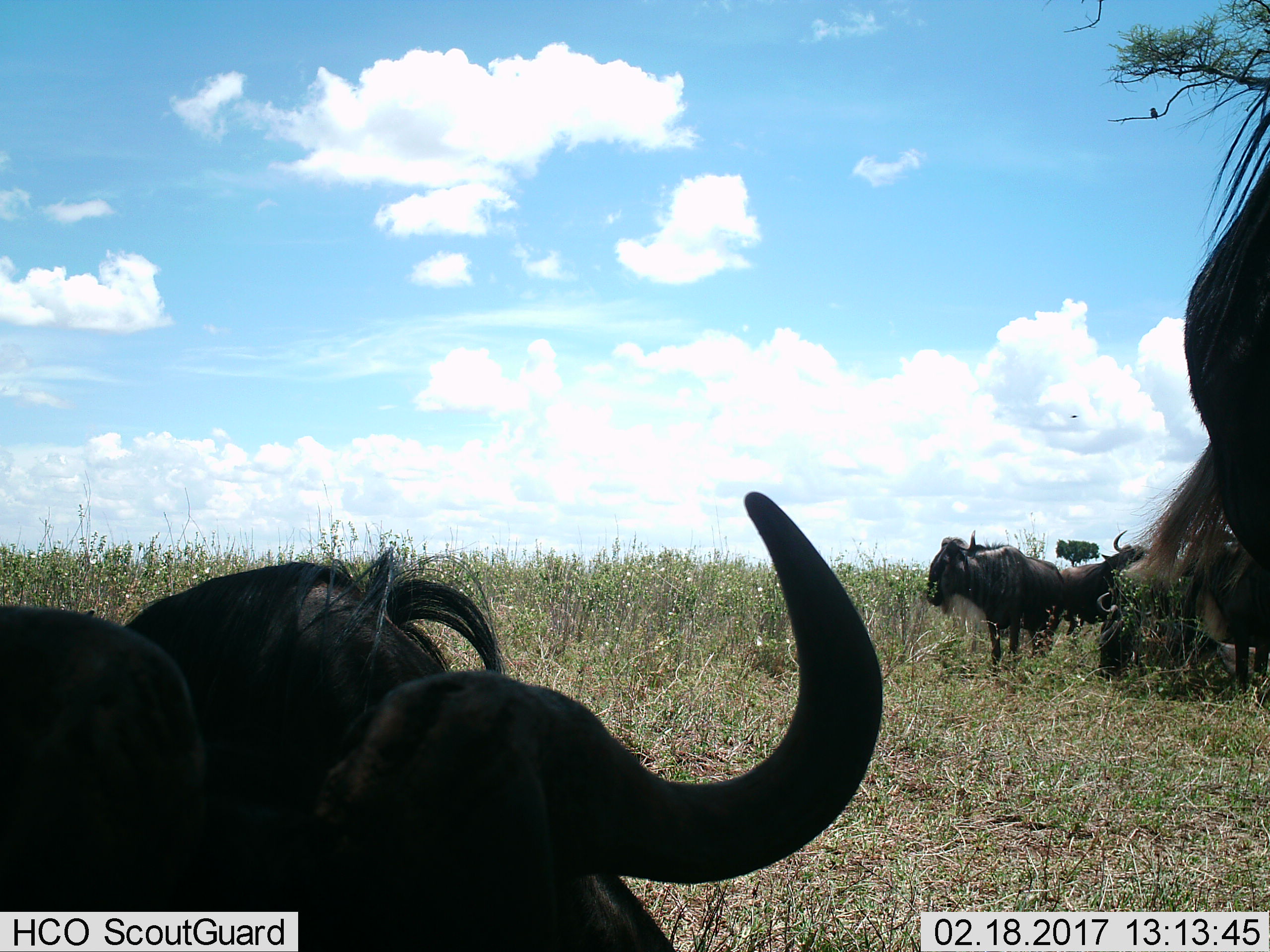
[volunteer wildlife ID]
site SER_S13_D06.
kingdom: Animalia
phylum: Chordata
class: Mammalia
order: Artiodactyla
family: Bovidae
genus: Connochaetes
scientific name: Connochaetes taurinus taurinus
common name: blue wildebeest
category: wildebeestblue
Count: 5.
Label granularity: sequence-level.